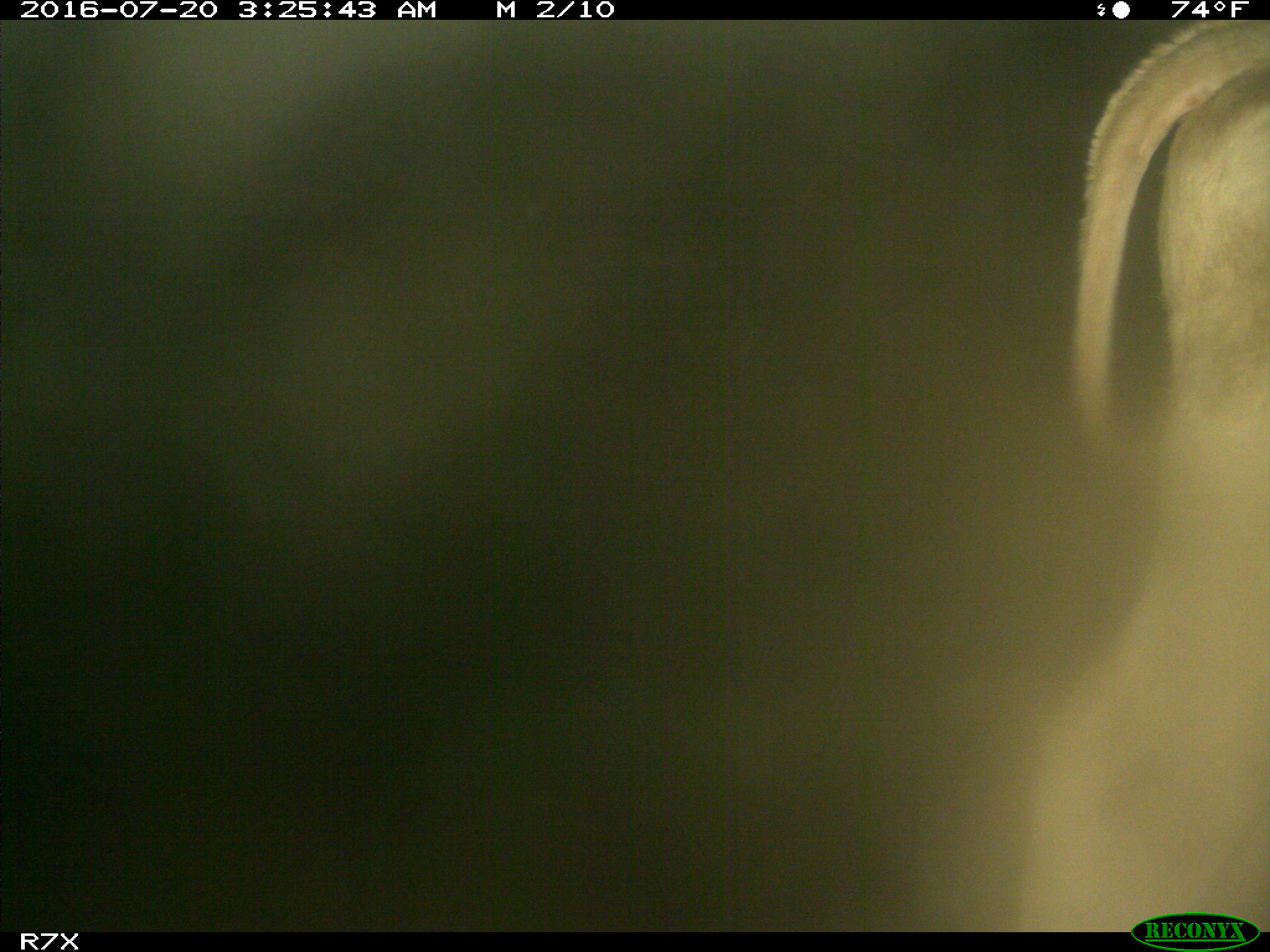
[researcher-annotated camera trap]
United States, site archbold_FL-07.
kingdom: Animalia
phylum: Chordata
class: Mammalia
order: Artiodactyla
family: Bovidae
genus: Bos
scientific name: Bos taurus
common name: domestic cow